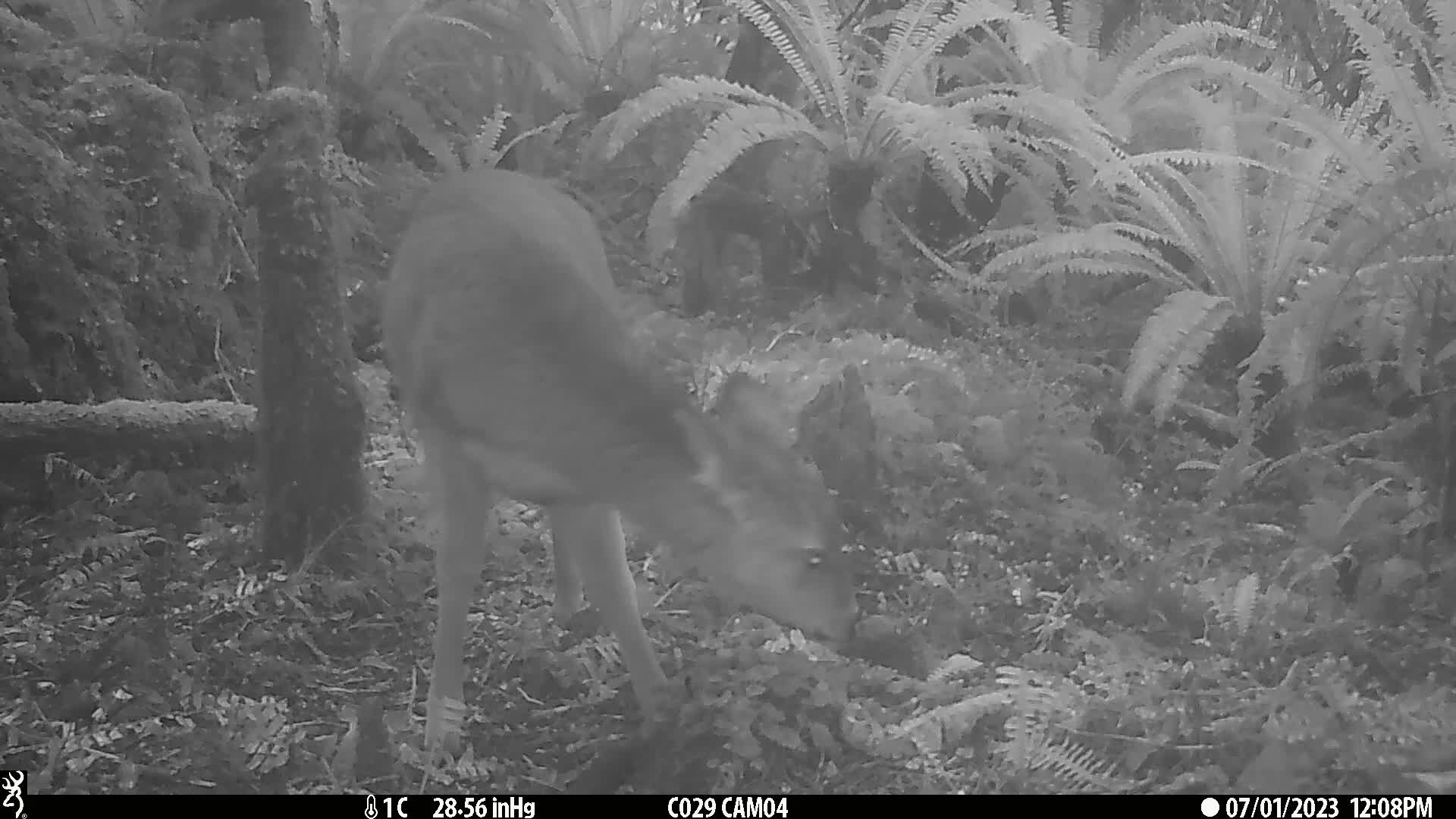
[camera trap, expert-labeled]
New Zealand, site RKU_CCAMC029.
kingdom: Animalia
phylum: Chordata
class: Mammalia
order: Artiodactyla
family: Cervidae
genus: Odocoileus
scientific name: Odocoileus virginianus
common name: white-tailed deer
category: white tailed deer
White tailed deer (white-tailed deer) (Odocoileus virginianus).